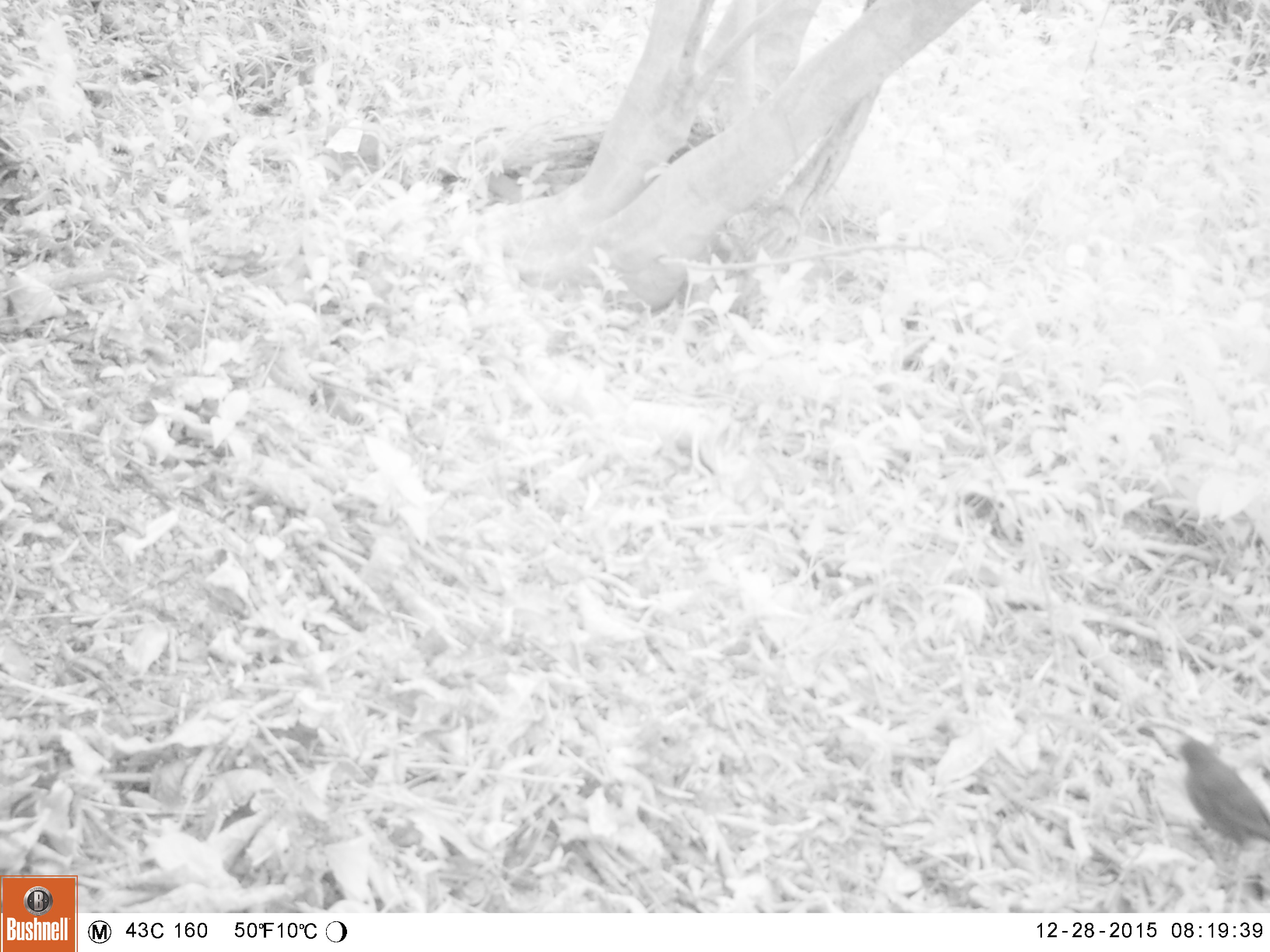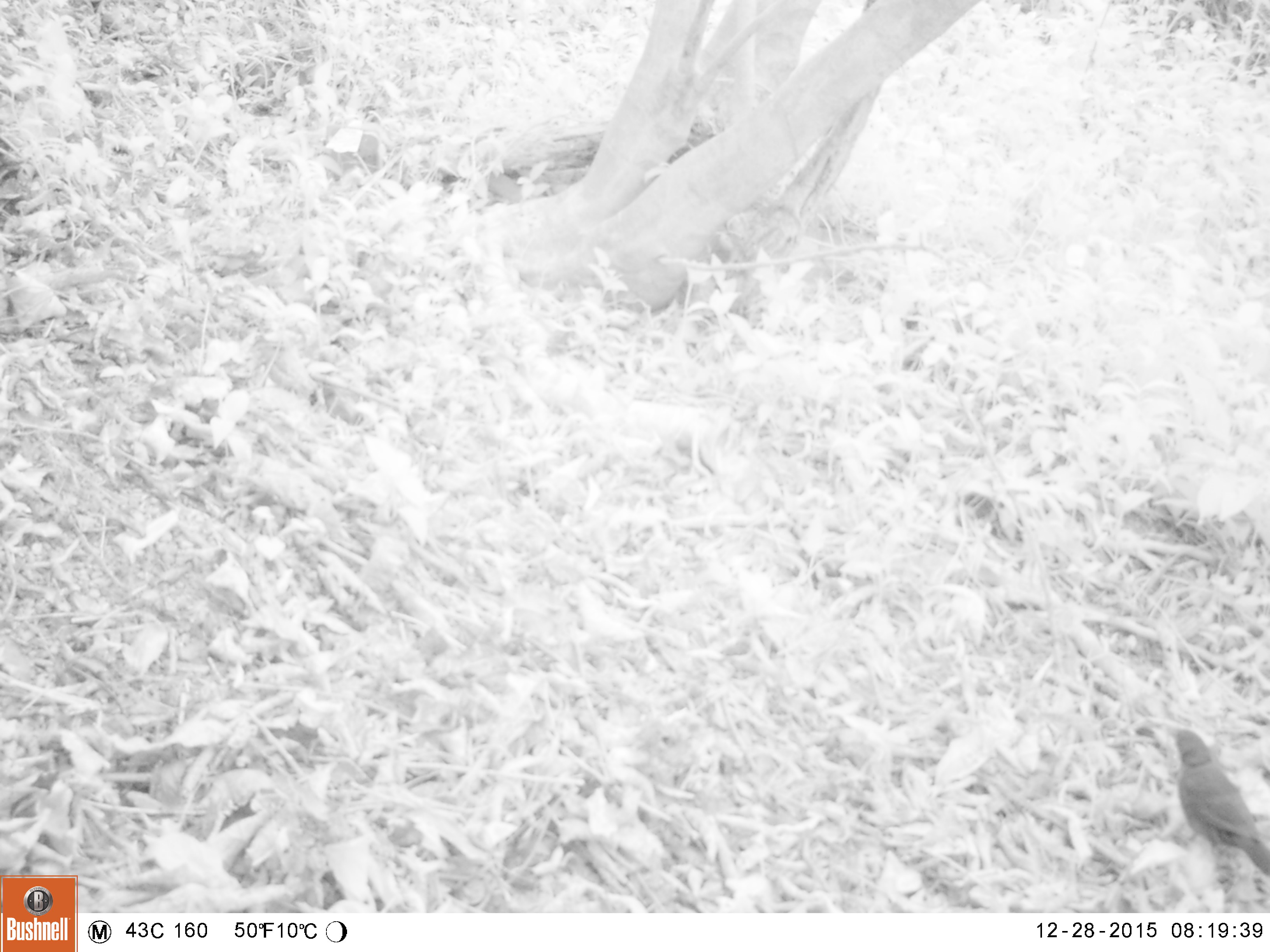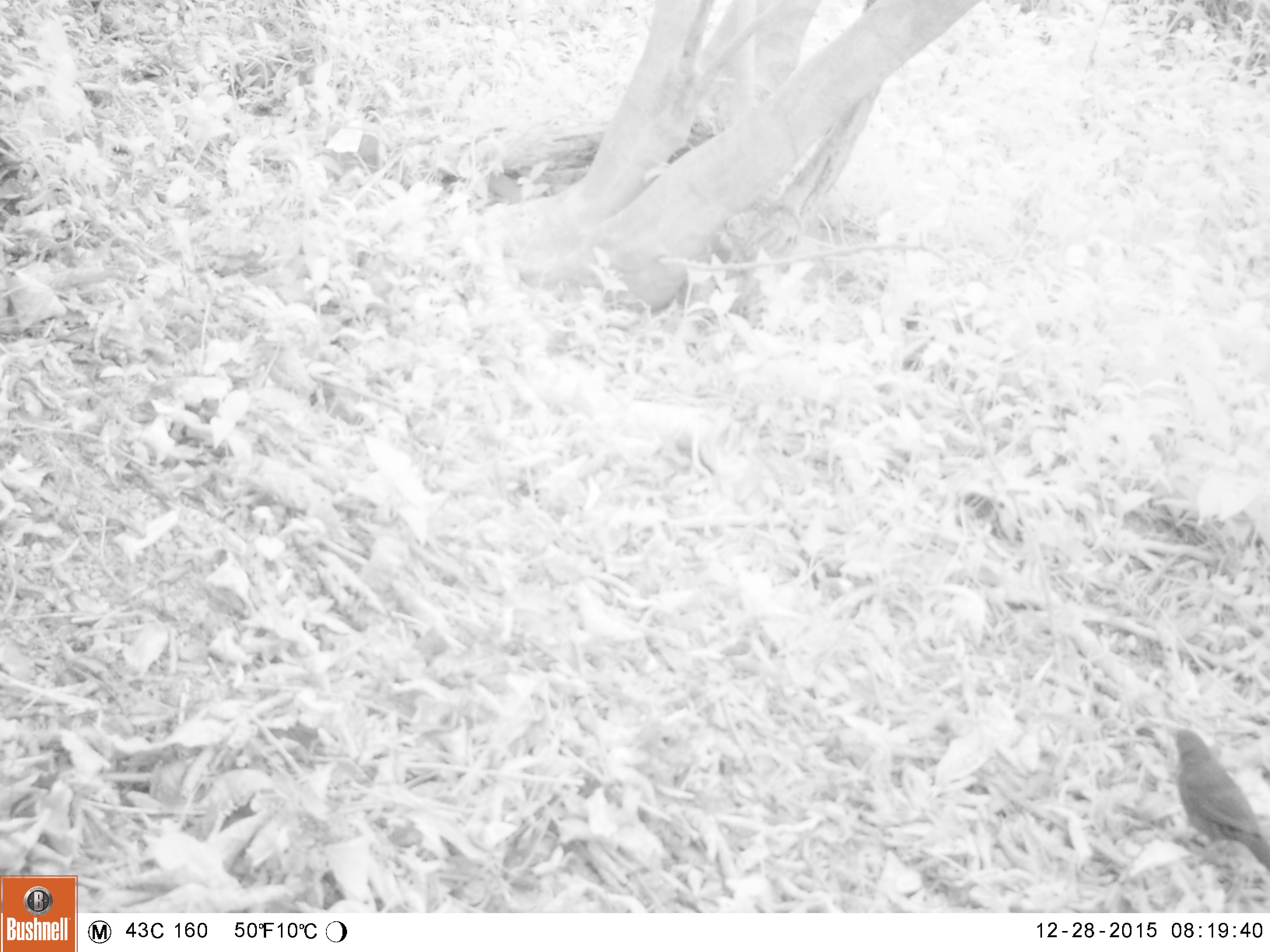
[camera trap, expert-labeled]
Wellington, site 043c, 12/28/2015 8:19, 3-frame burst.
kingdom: Animalia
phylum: Chordata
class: Aves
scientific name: Aves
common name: bird